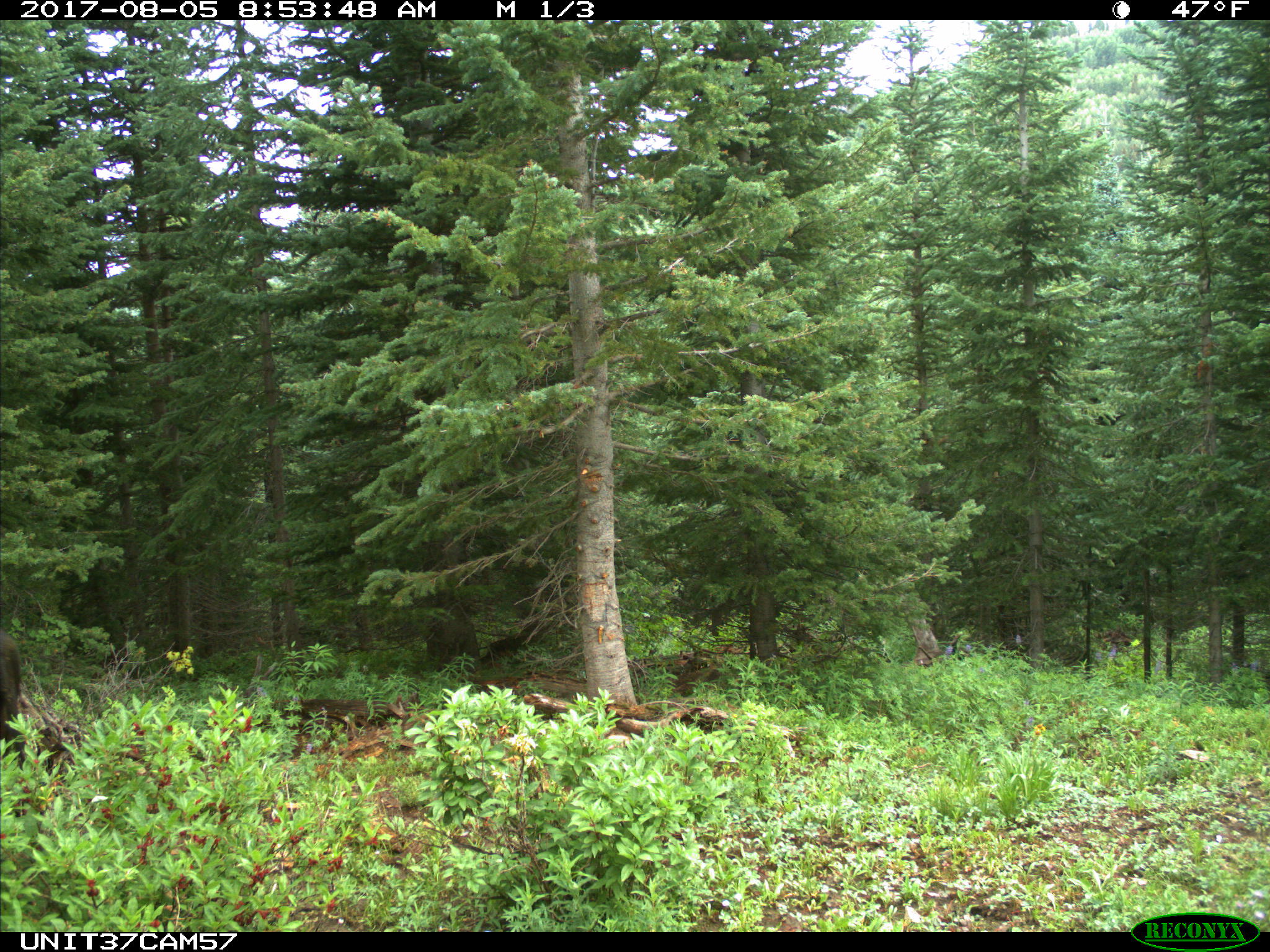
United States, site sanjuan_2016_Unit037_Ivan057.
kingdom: Animalia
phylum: Chordata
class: Mammalia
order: Artiodactyla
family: Bovidae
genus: Bos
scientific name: Bos taurus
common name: domestic cow